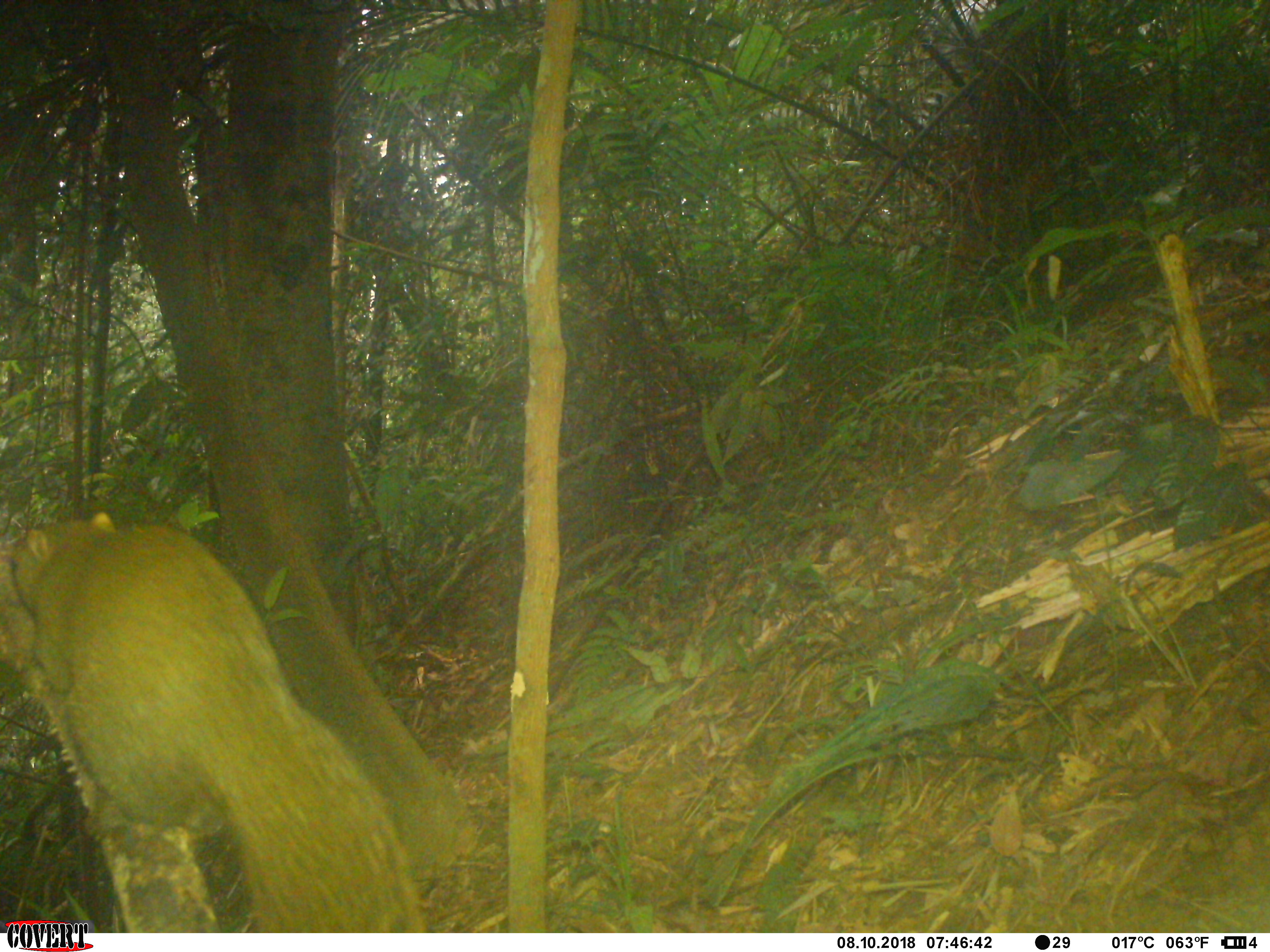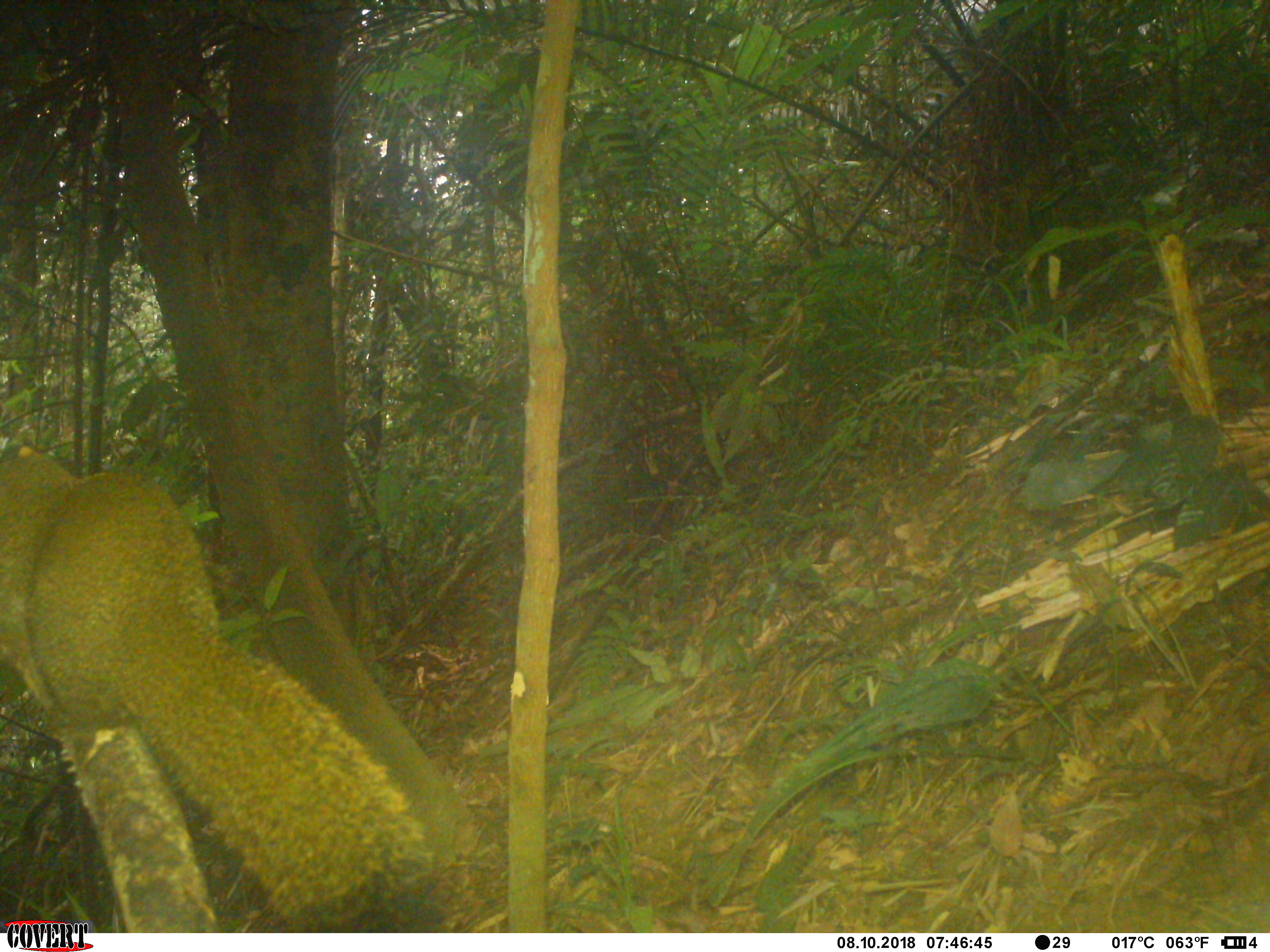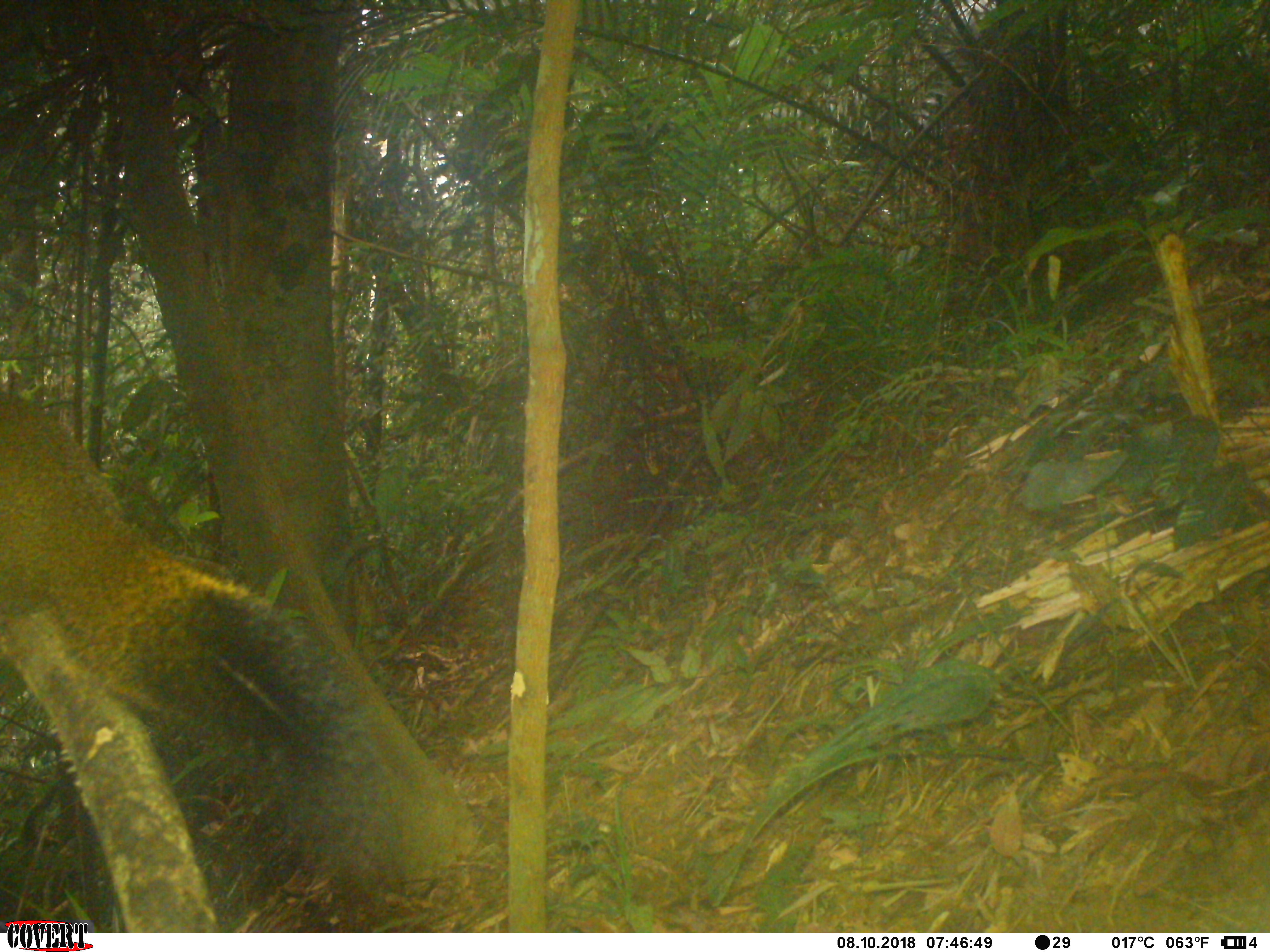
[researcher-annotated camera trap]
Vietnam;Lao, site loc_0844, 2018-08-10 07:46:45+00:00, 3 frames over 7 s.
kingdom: Animalia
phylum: Chordata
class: Mammalia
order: Rodentia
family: Sciuridae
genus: Sciurus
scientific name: Sciurus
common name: squirrel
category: unidentified squirrel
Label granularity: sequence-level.